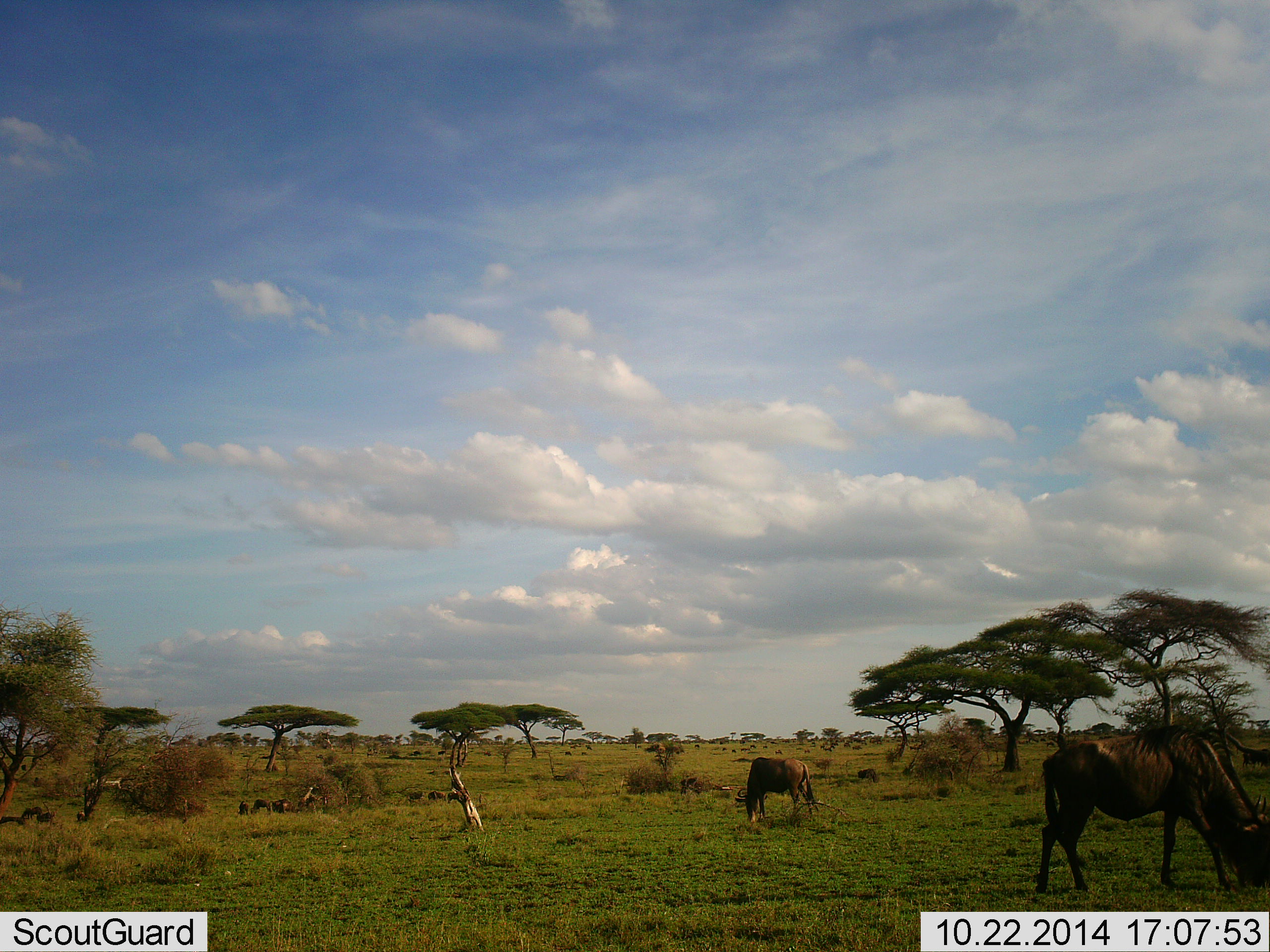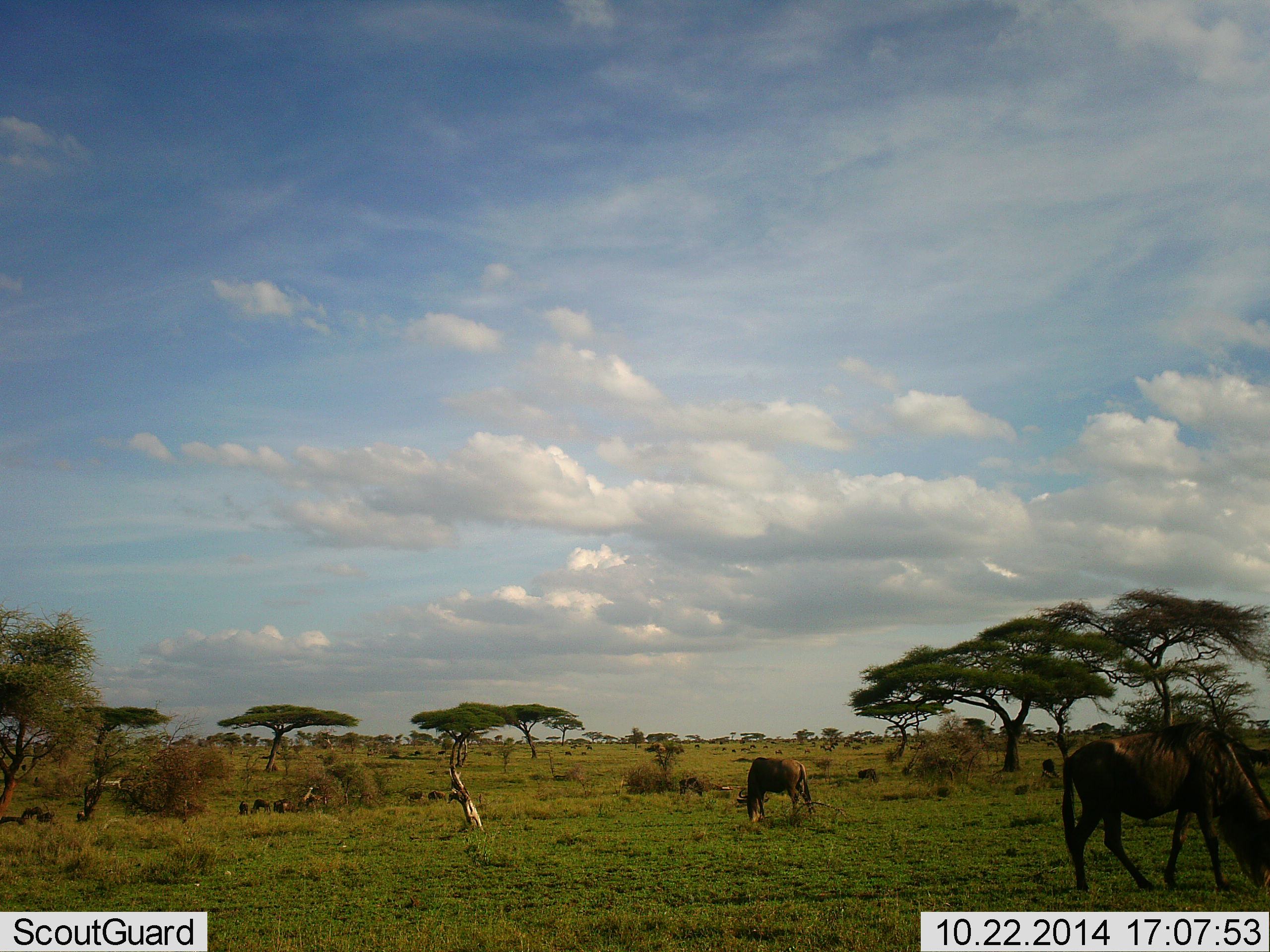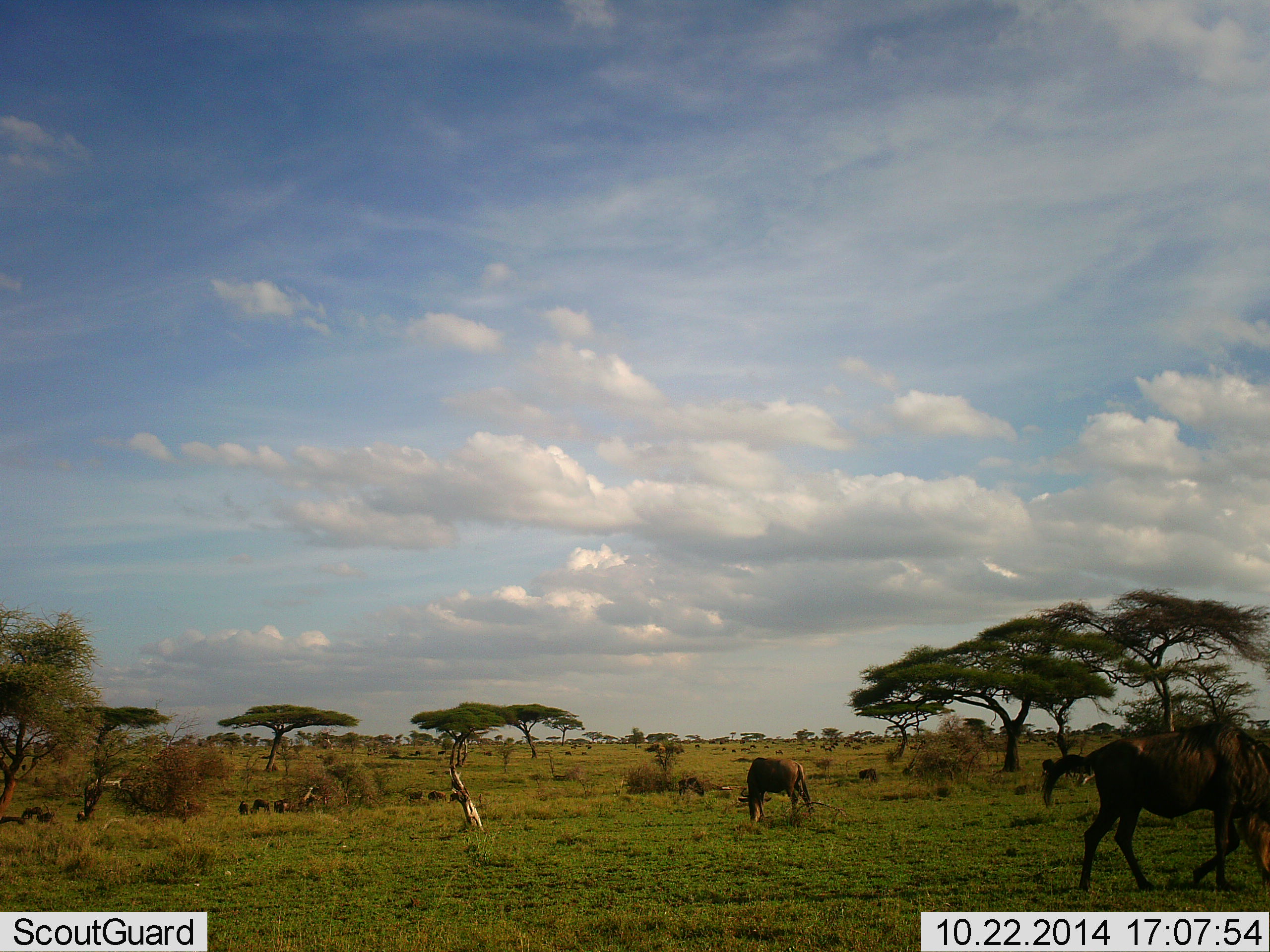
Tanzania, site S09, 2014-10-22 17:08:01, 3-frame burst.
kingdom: Animalia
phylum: Chordata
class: Mammalia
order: Artiodactyla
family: Bovidae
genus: Connochaetes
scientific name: Connochaetes taurinus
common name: blue wildebeest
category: wildebeest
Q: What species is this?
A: Wildebeest (blue wildebeest) (Connochaetes taurinus).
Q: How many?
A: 7.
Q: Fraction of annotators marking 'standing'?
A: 36%.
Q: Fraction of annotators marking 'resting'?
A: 0%.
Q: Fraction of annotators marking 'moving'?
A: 27%.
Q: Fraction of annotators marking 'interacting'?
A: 0%.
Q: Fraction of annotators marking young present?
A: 0%.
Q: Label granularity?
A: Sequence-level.